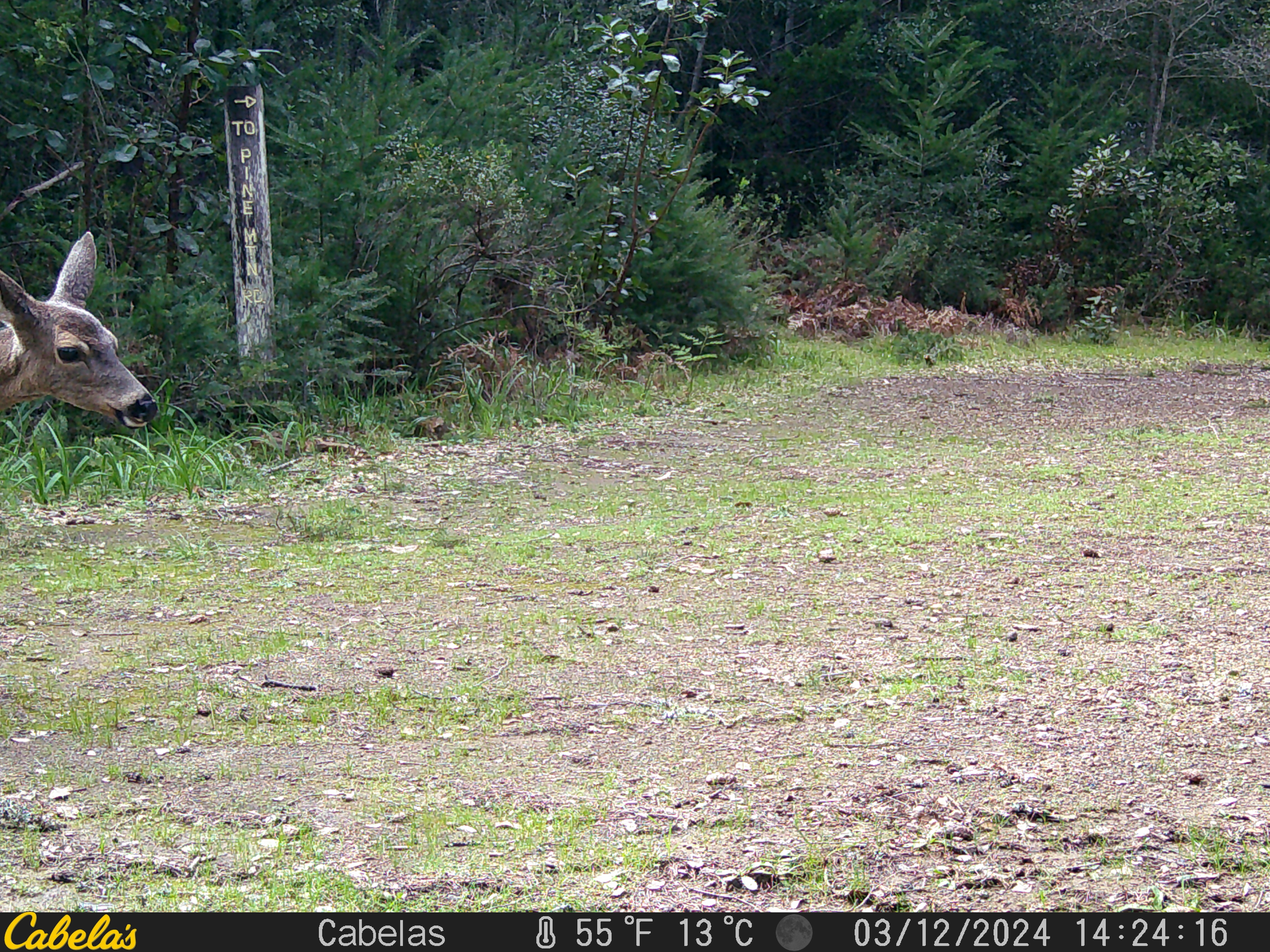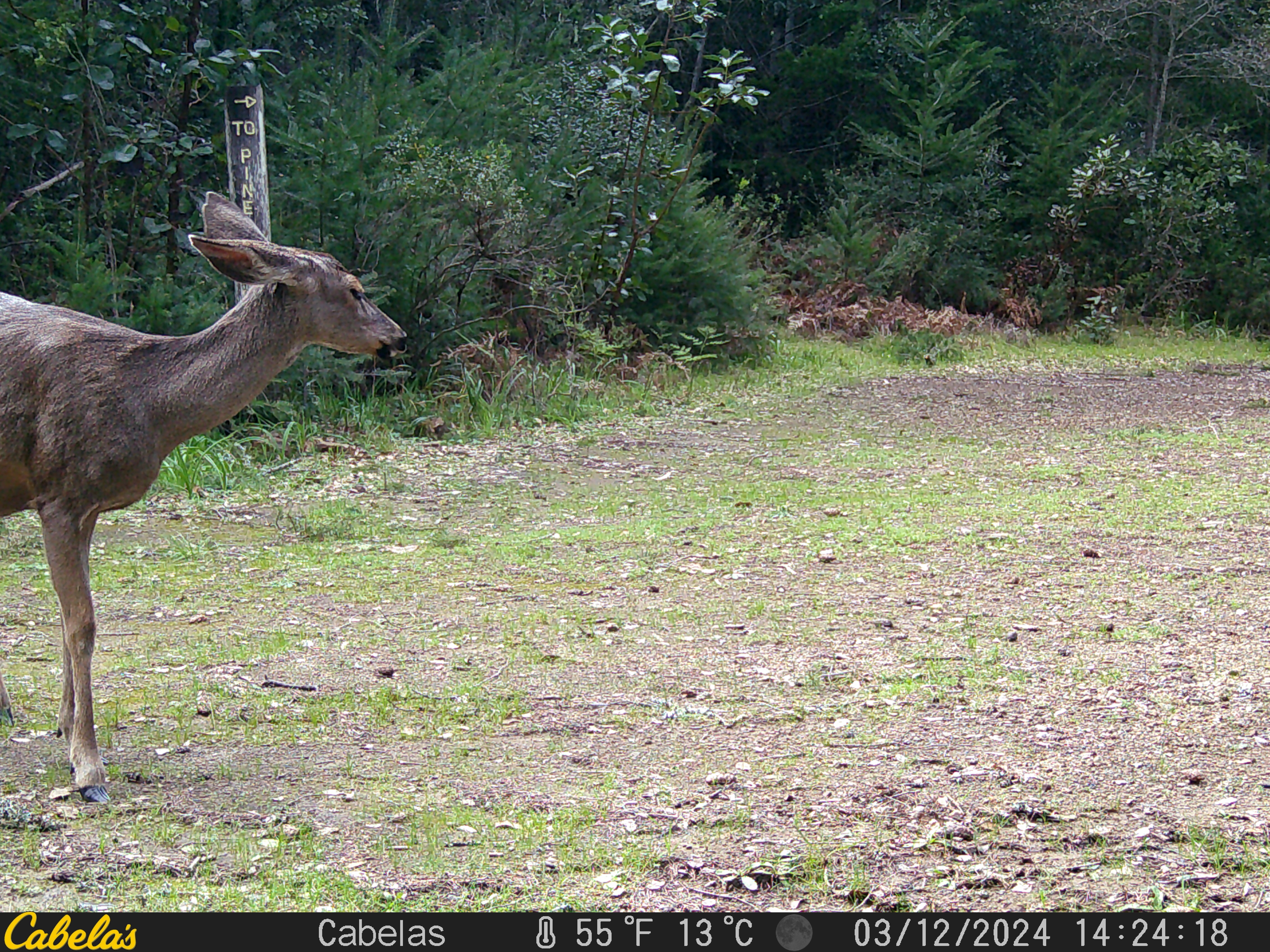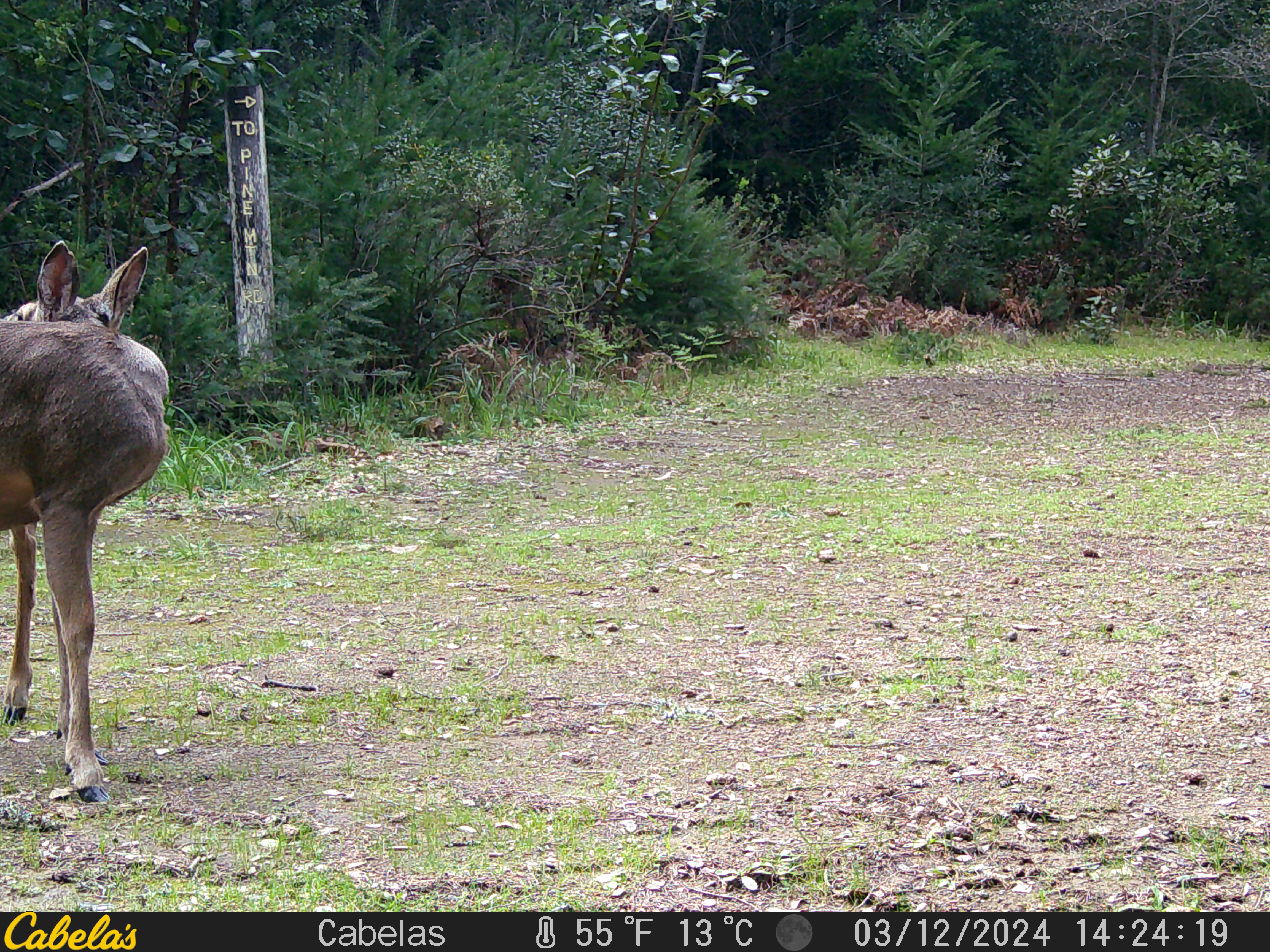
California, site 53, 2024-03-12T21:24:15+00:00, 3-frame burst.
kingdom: Animalia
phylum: Chordata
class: Mammalia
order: Artiodactyla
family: Cervidae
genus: Odocoileus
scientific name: Odocoileus hemionus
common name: mule deer